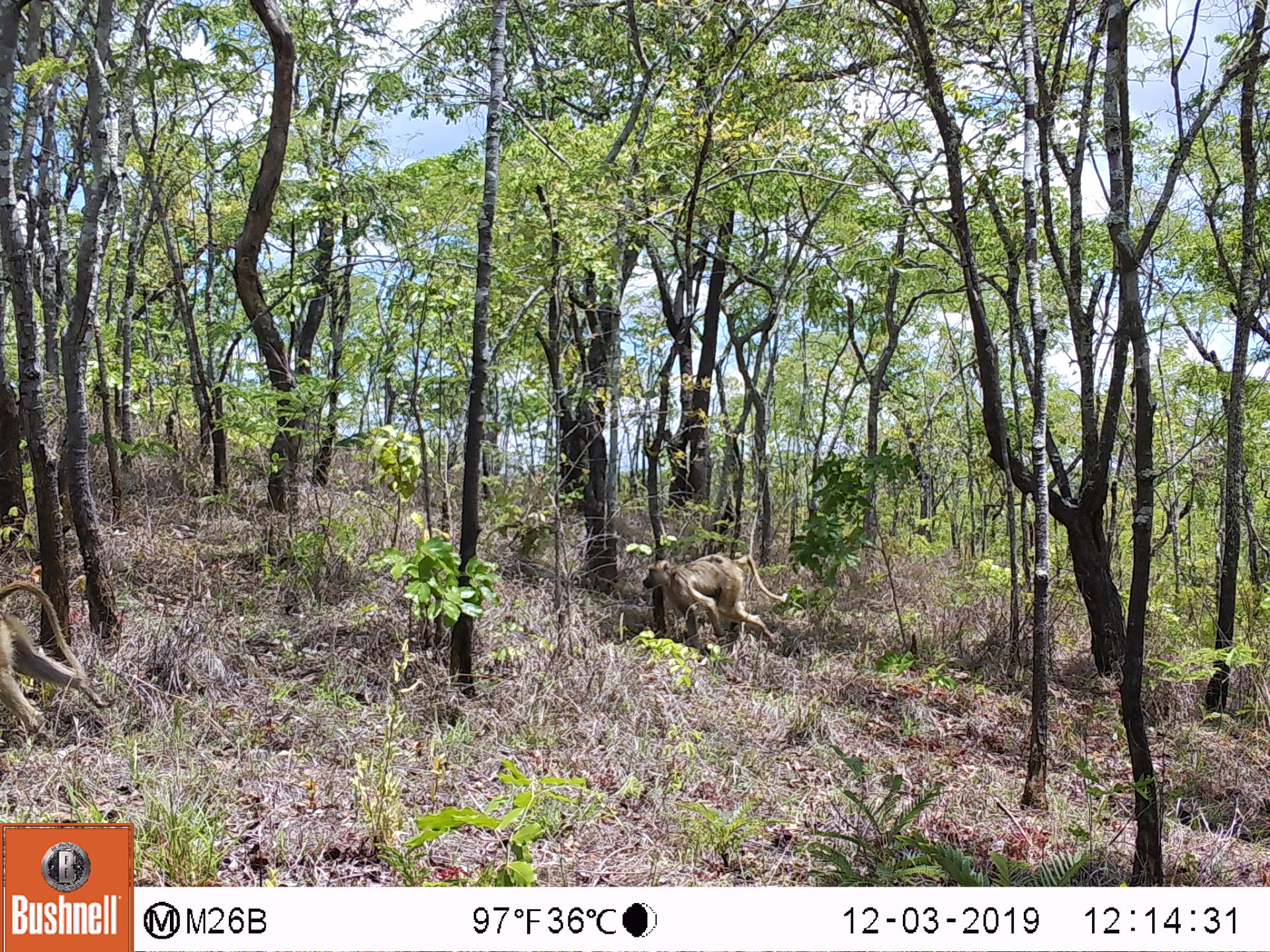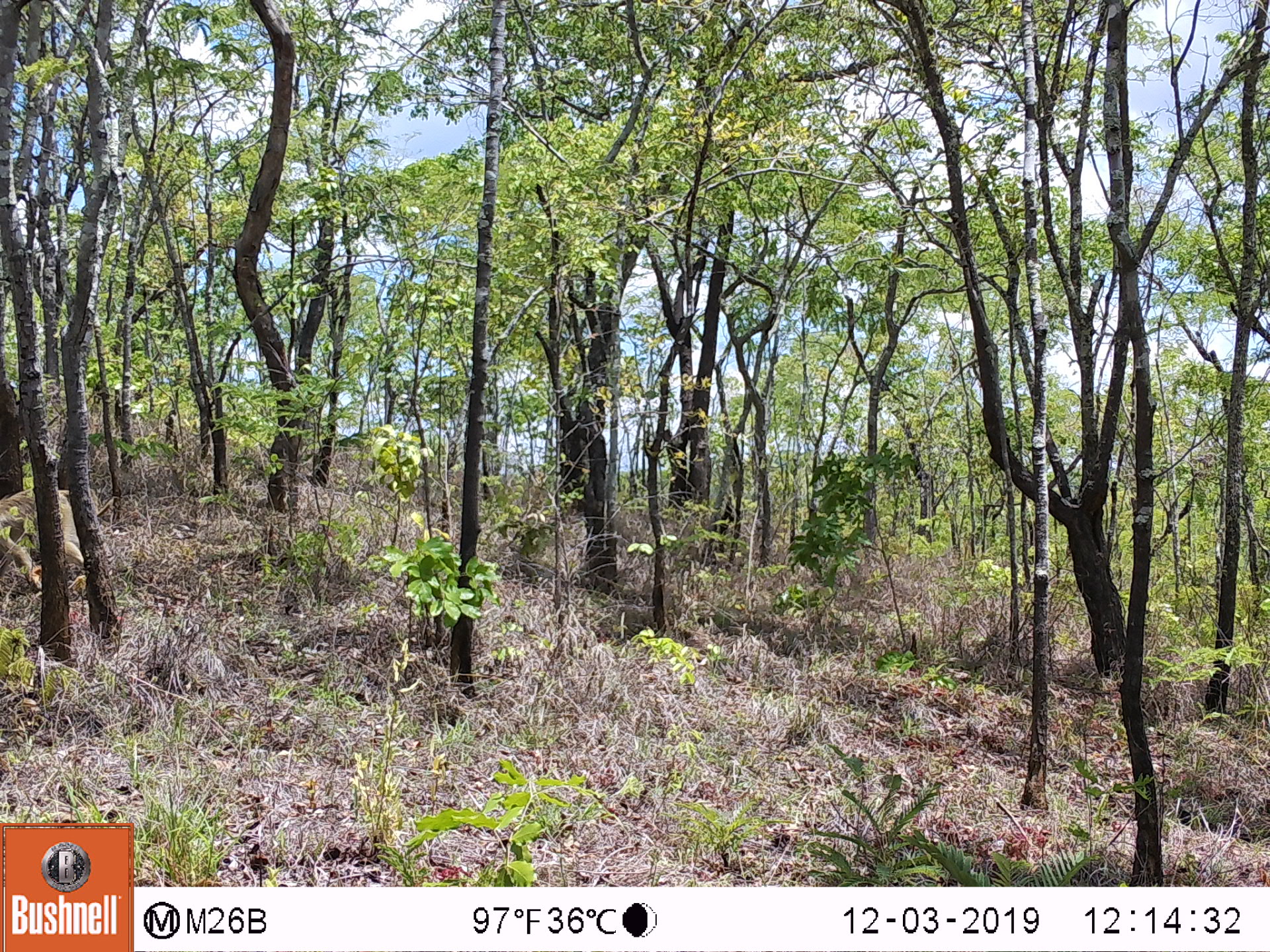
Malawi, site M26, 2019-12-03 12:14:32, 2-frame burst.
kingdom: Animalia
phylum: Chordata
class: Mammalia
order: Primates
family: Cercopithecidae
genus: Papio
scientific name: Papio cynocephalus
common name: yellow baboon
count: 2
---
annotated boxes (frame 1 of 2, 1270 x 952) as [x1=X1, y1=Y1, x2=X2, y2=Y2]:
yellow baboon: [x1=0, y1=578, x2=111, y2=731]; [x1=639, y1=554, x2=778, y2=653]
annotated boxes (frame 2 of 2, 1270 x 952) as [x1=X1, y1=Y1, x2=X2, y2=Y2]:
yellow baboon: [x1=0, y1=482, x2=83, y2=591]